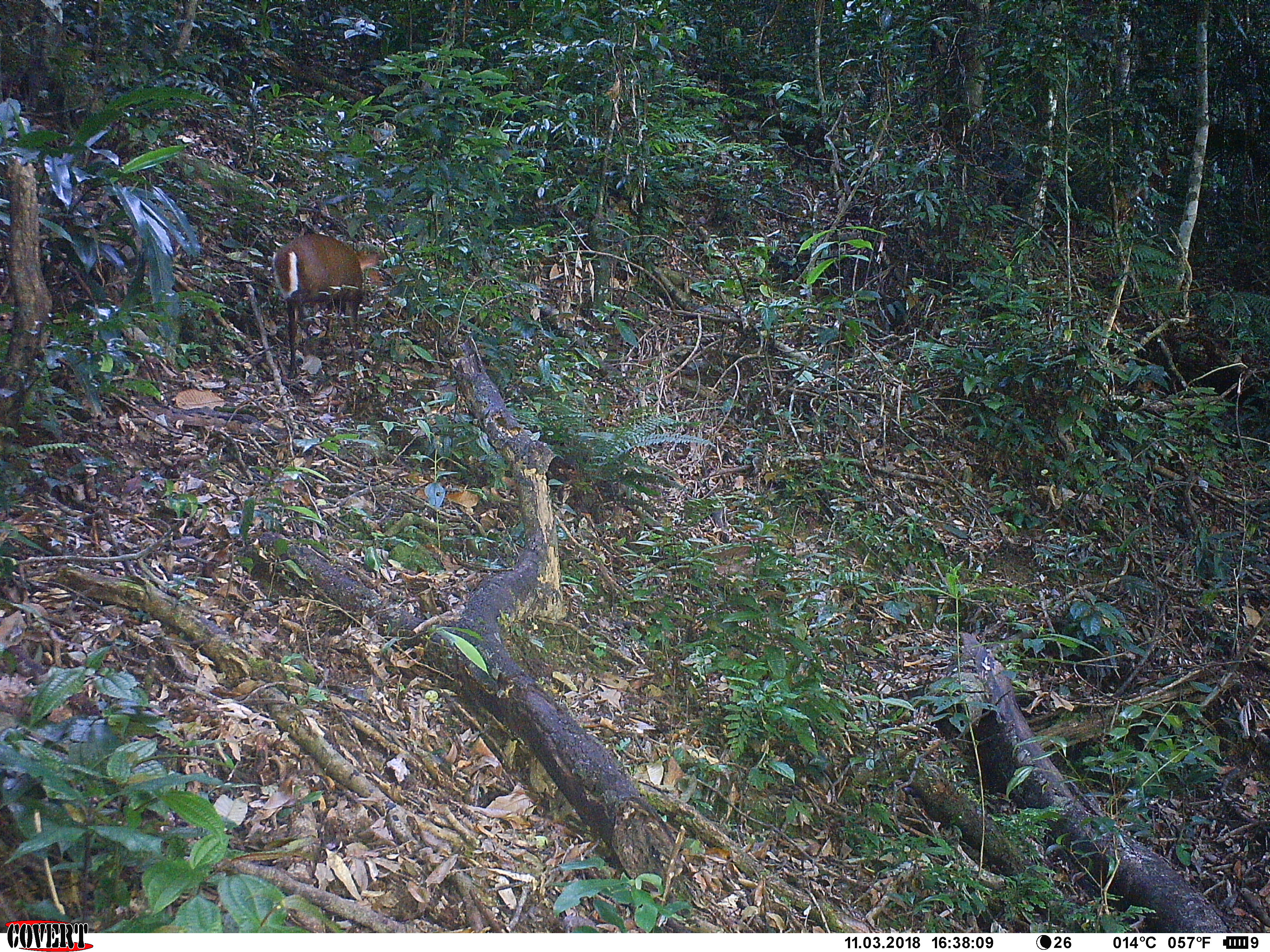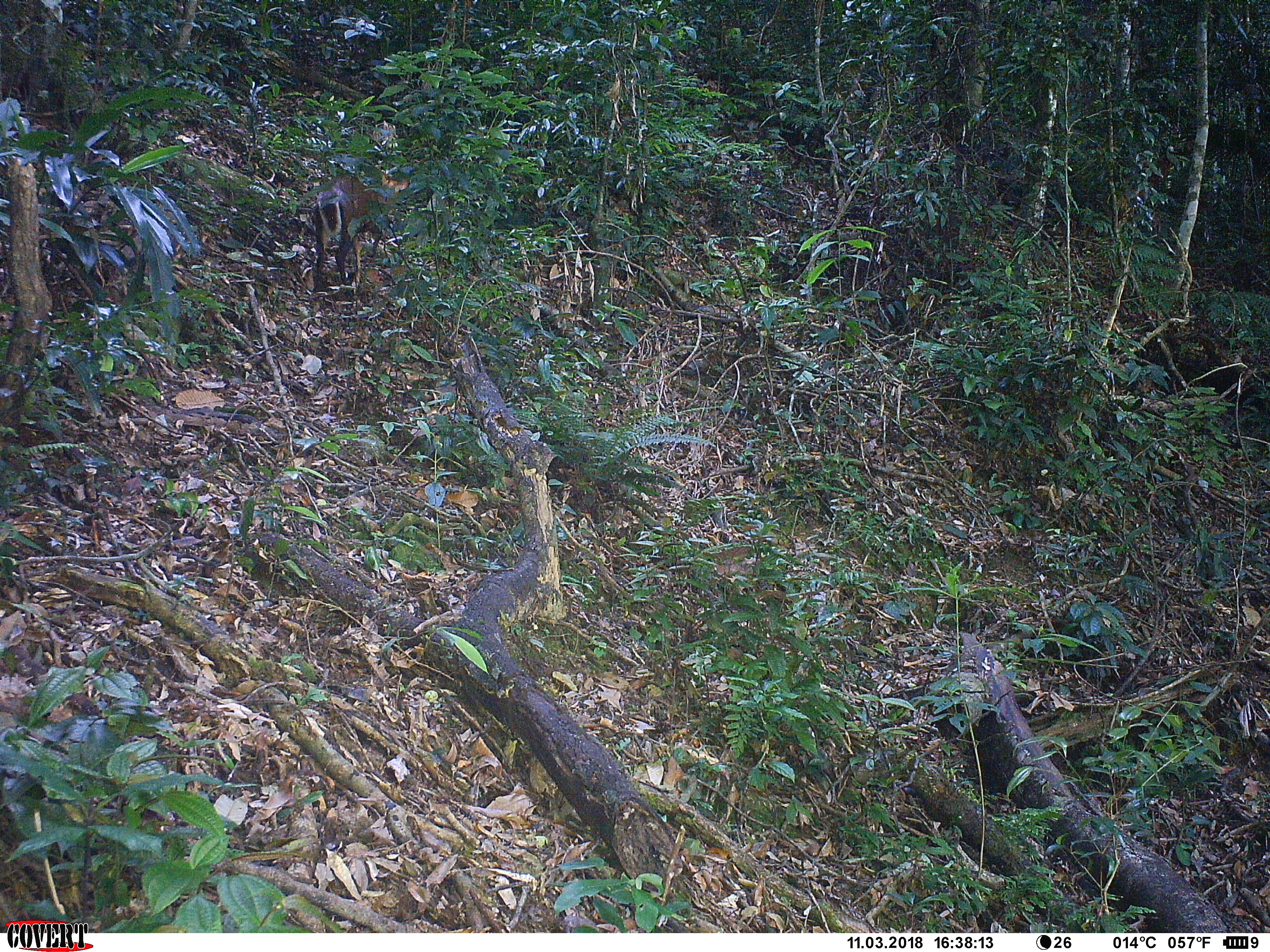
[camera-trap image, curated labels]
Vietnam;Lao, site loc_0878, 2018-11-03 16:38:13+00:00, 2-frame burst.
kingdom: Animalia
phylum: Chordata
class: Mammalia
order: Artiodactyla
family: Cervidae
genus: Muntiacus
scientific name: Muntiacus rooseveltorum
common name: roosevelt's muntjac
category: roosevelts muntjac group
Roosevelts muntjac group (roosevelt's muntjac) (Muntiacus rooseveltorum). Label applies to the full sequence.